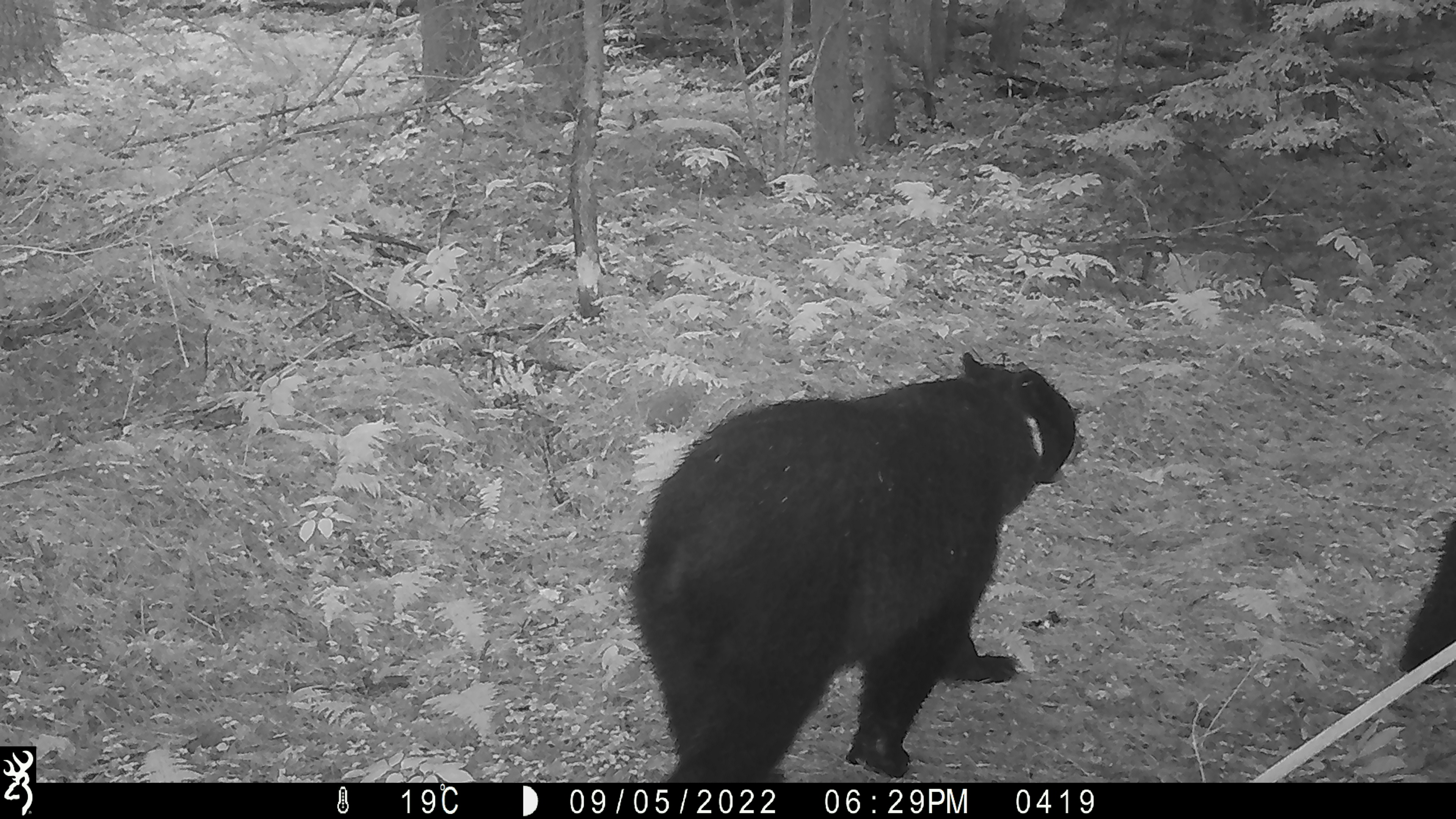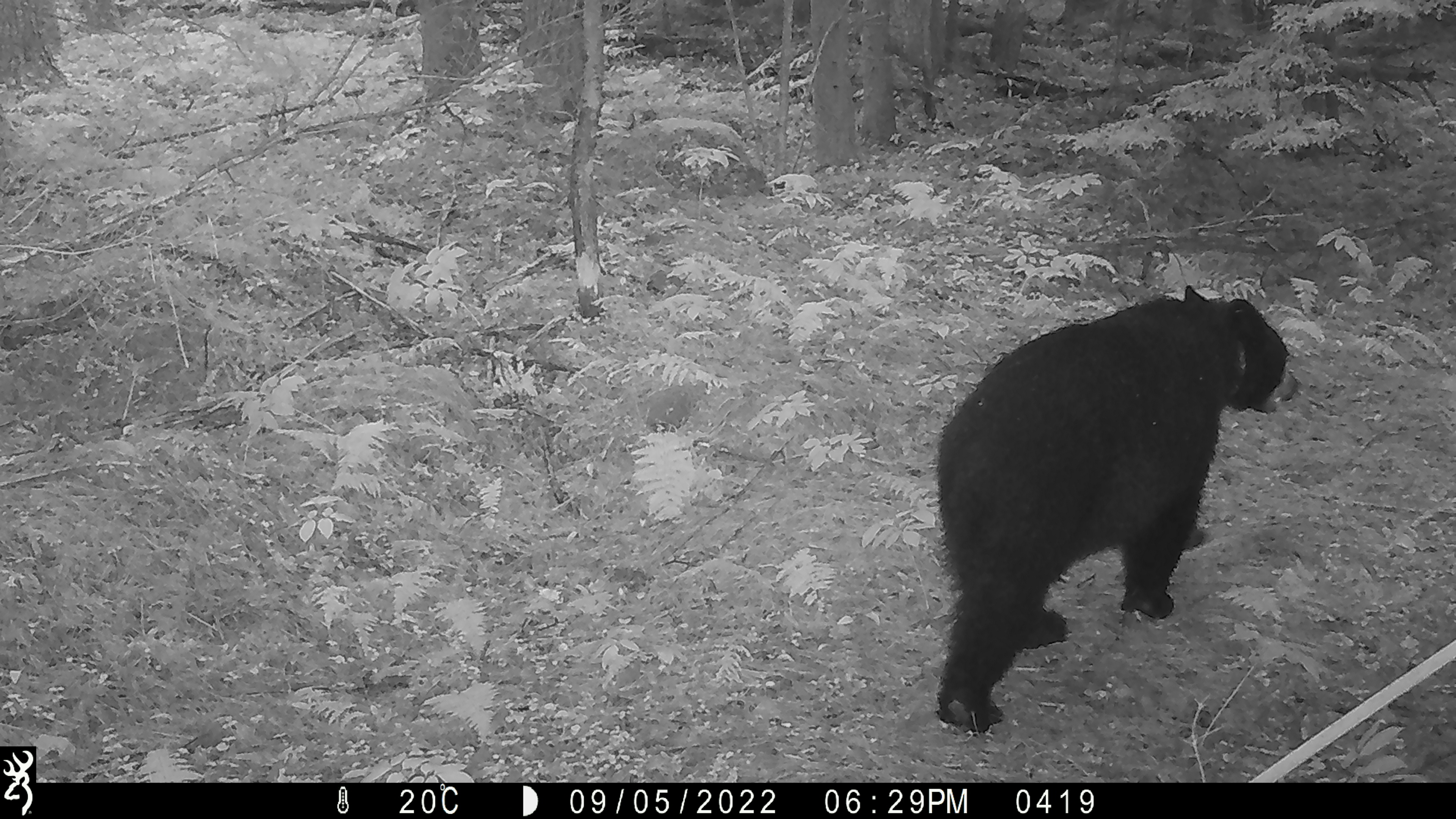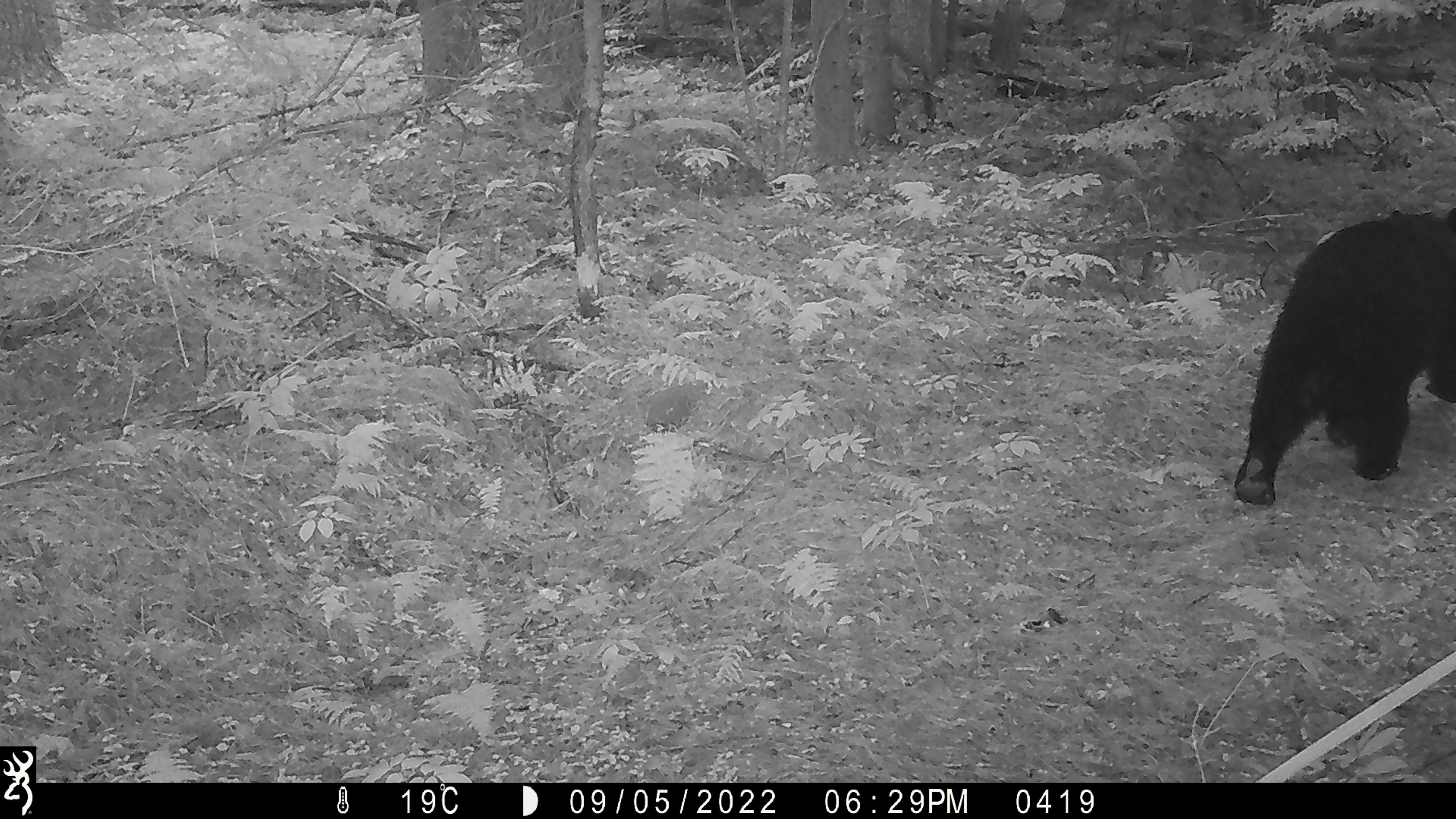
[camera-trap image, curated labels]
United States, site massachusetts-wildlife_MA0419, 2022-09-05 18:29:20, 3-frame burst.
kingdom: Animalia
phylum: Chordata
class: Mammalia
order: Carnivora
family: Ursidae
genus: Ursus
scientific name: Ursus americanus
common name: black bear